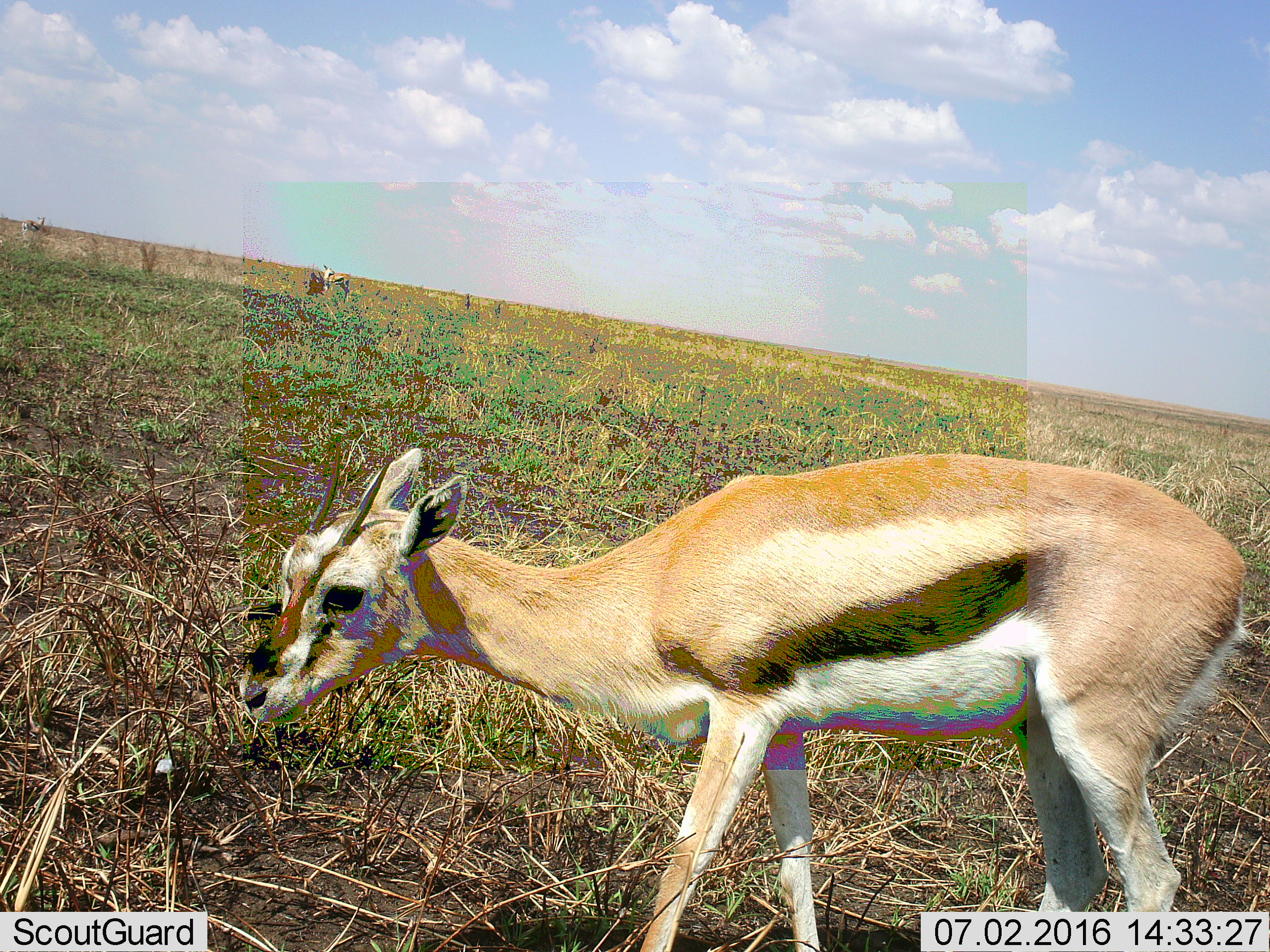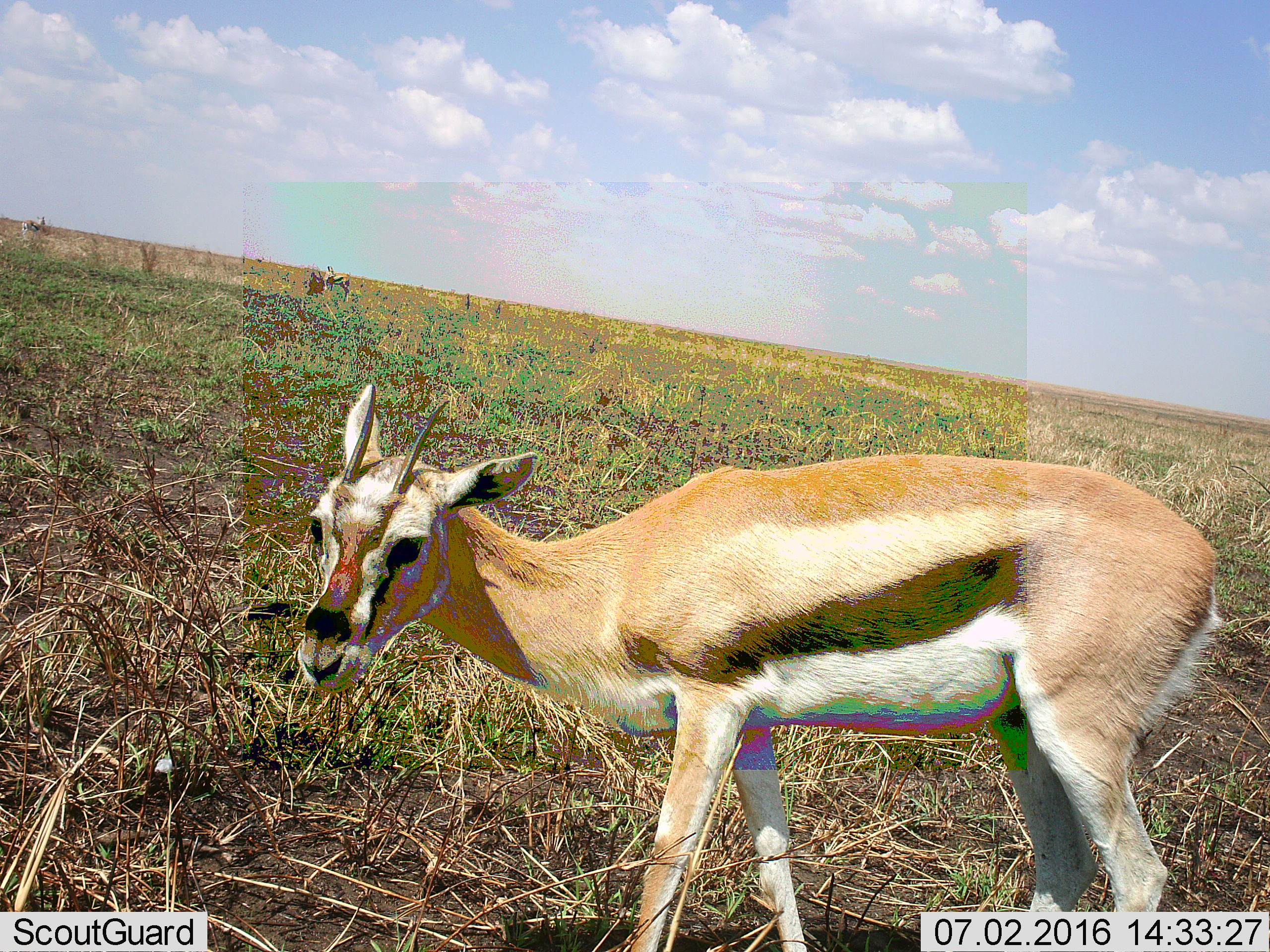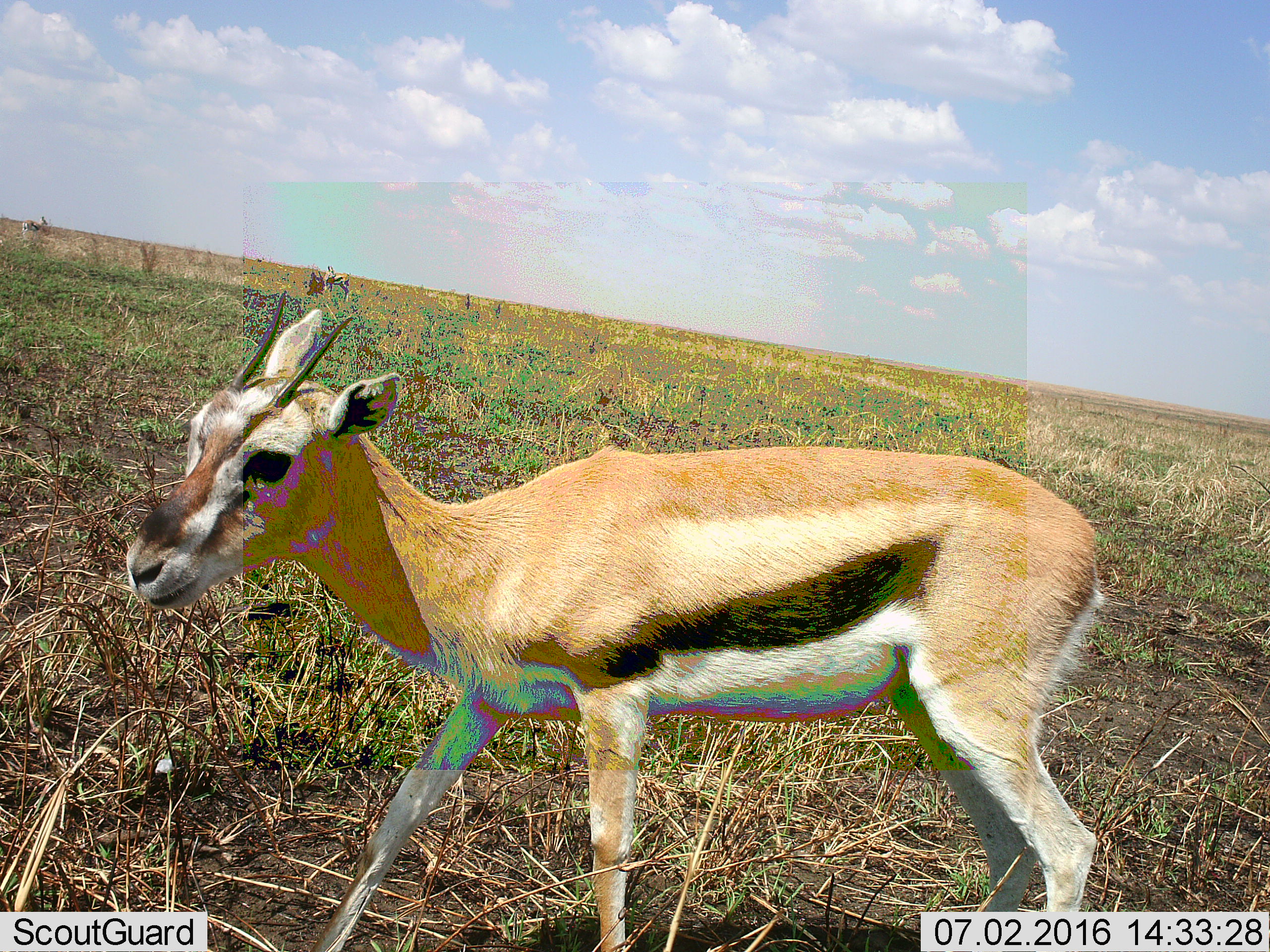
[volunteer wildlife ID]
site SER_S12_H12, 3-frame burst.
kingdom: Animalia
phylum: Chordata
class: Mammalia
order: Artiodactyla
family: Bovidae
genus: Eudorcas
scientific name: Eudorcas thomsonii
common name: thomson's gazelle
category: gazellethomsons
Gazellethomsons (thomson's gazelle) (Eudorcas thomsonii), count 1. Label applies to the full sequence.